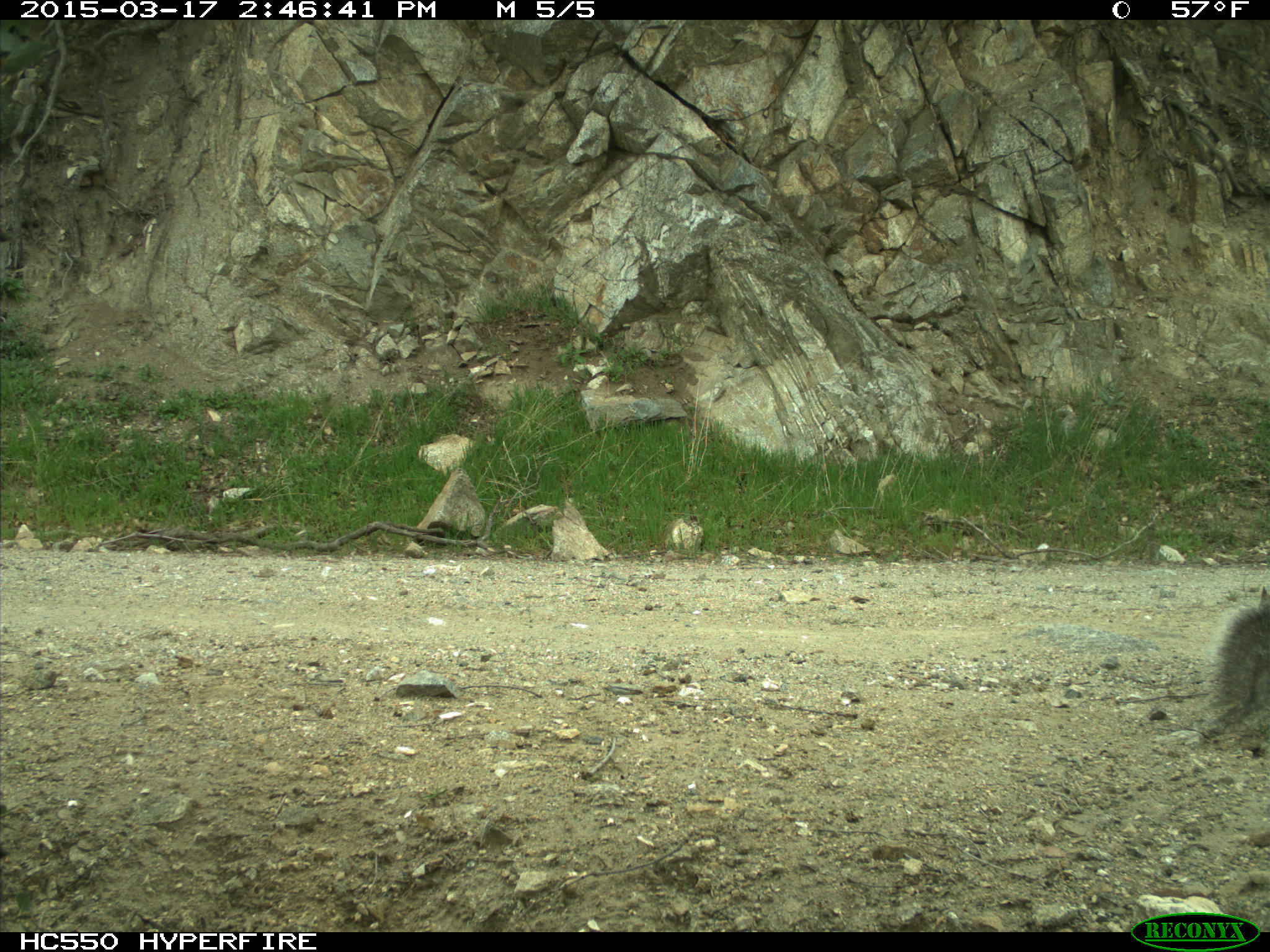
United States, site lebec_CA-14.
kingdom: Animalia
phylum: Chordata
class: Mammalia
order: Rodentia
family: Sciuridae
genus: Sciurus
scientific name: Sciurus carolinensis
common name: eastern gray squirrel